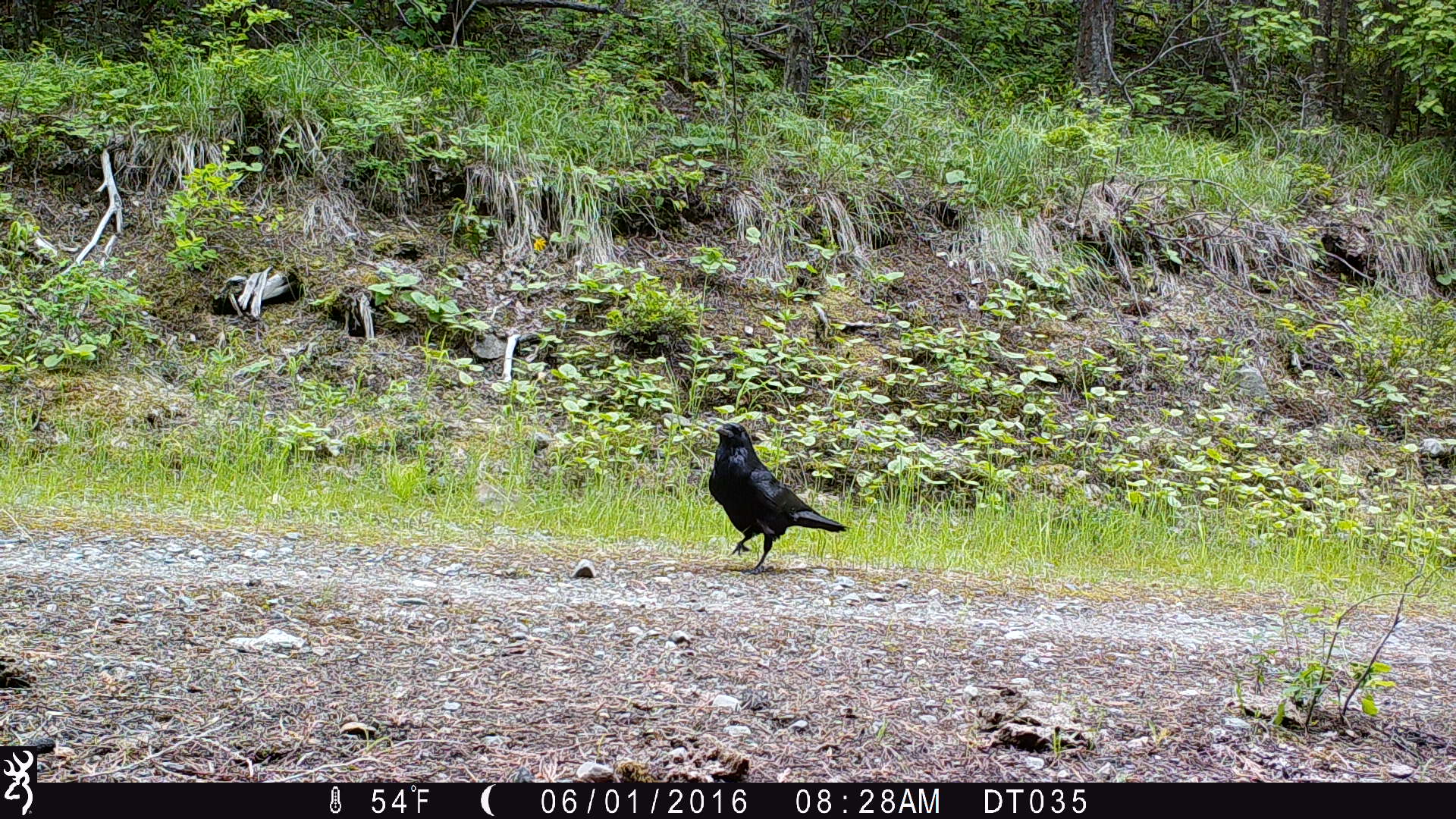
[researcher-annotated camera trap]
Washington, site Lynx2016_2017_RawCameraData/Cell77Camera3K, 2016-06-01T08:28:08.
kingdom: Animalia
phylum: Chordata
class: Aves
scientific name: Aves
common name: birds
Aves (birds). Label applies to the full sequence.